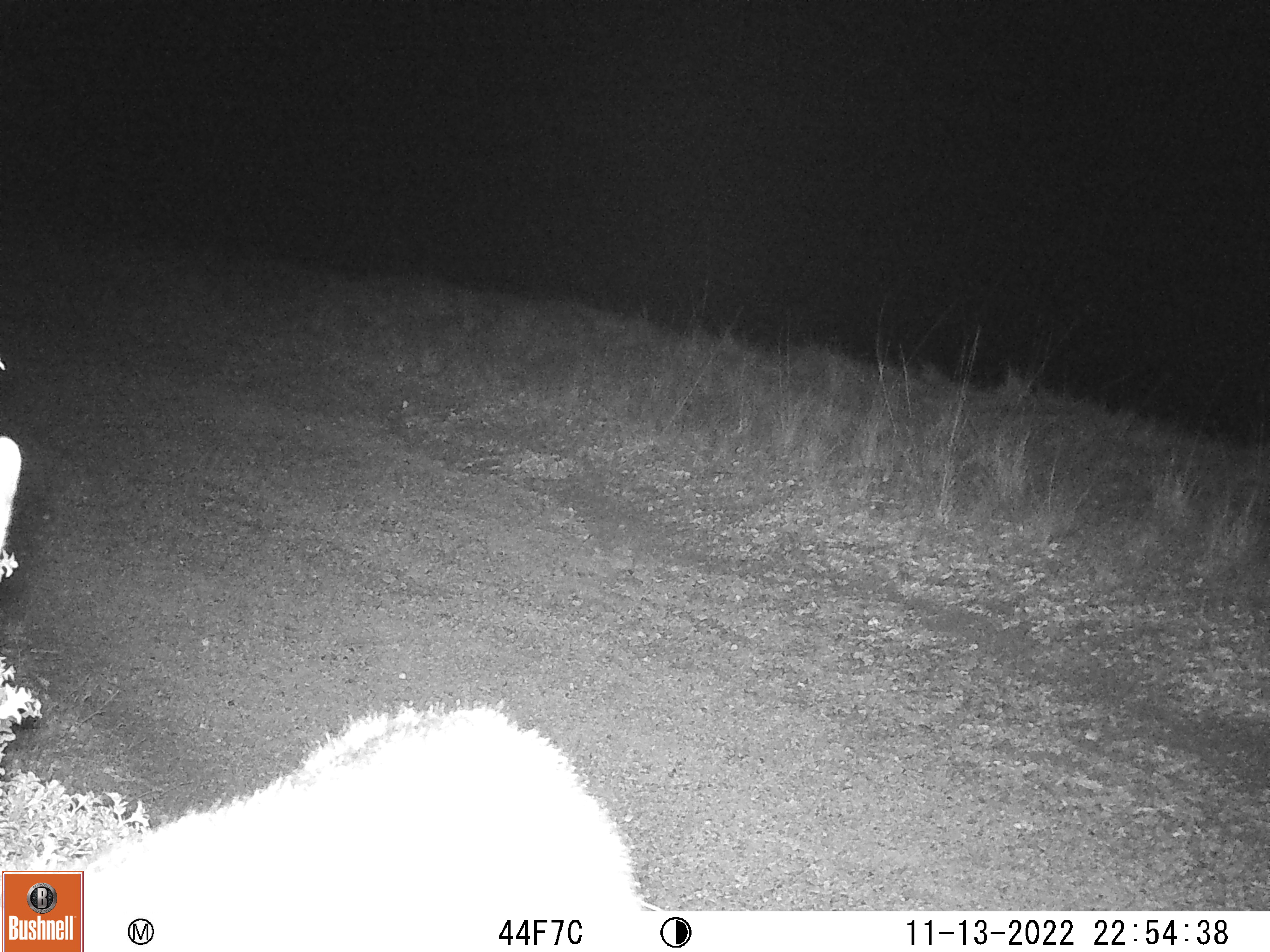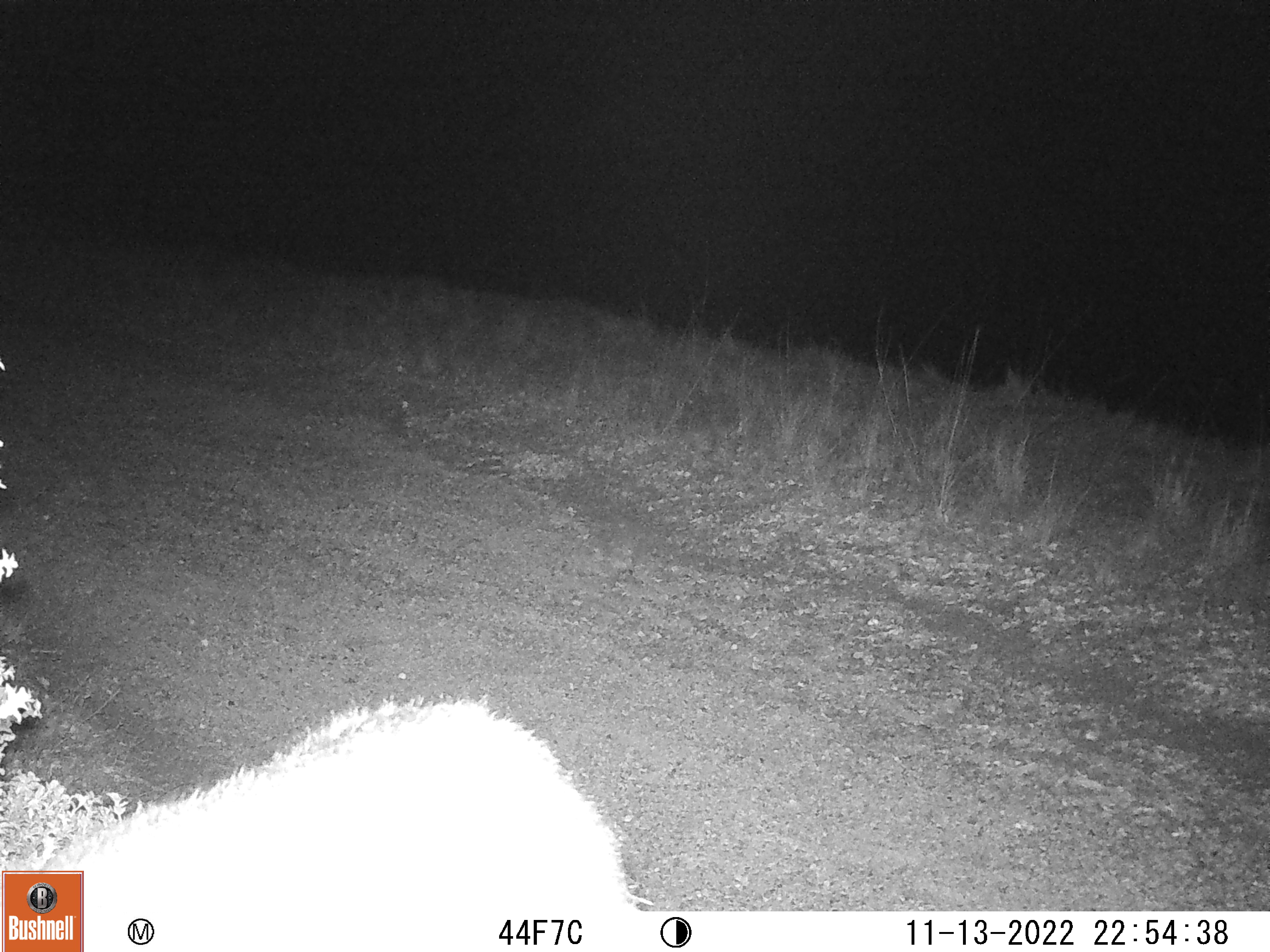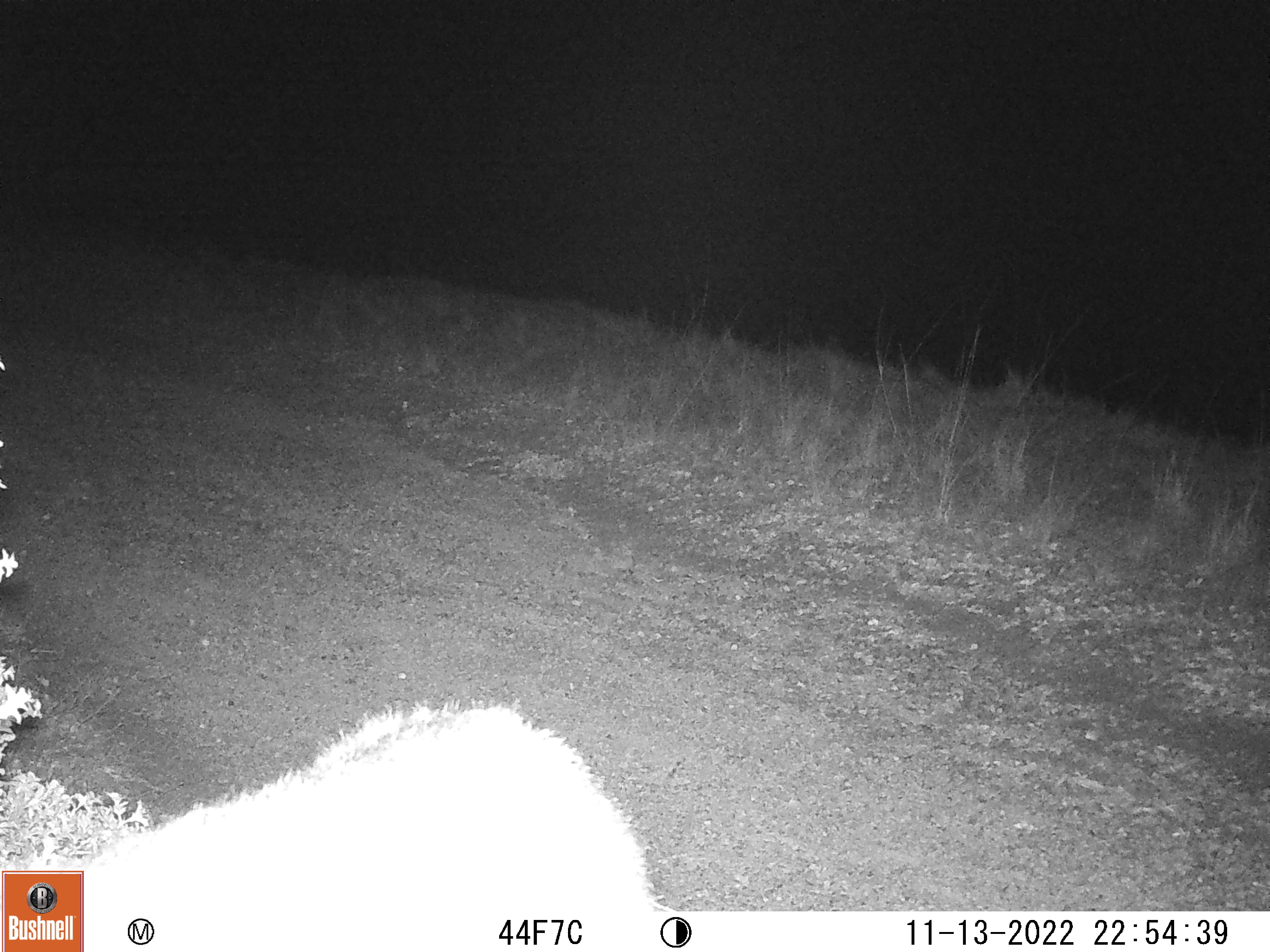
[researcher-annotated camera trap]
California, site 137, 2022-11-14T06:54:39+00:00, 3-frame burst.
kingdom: Animalia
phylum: Chordata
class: Mammalia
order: Artiodactyla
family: Cervidae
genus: Odocoileus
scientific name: Odocoileus hemionus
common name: mule deer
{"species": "mule deer (Odocoileus hemionus)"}